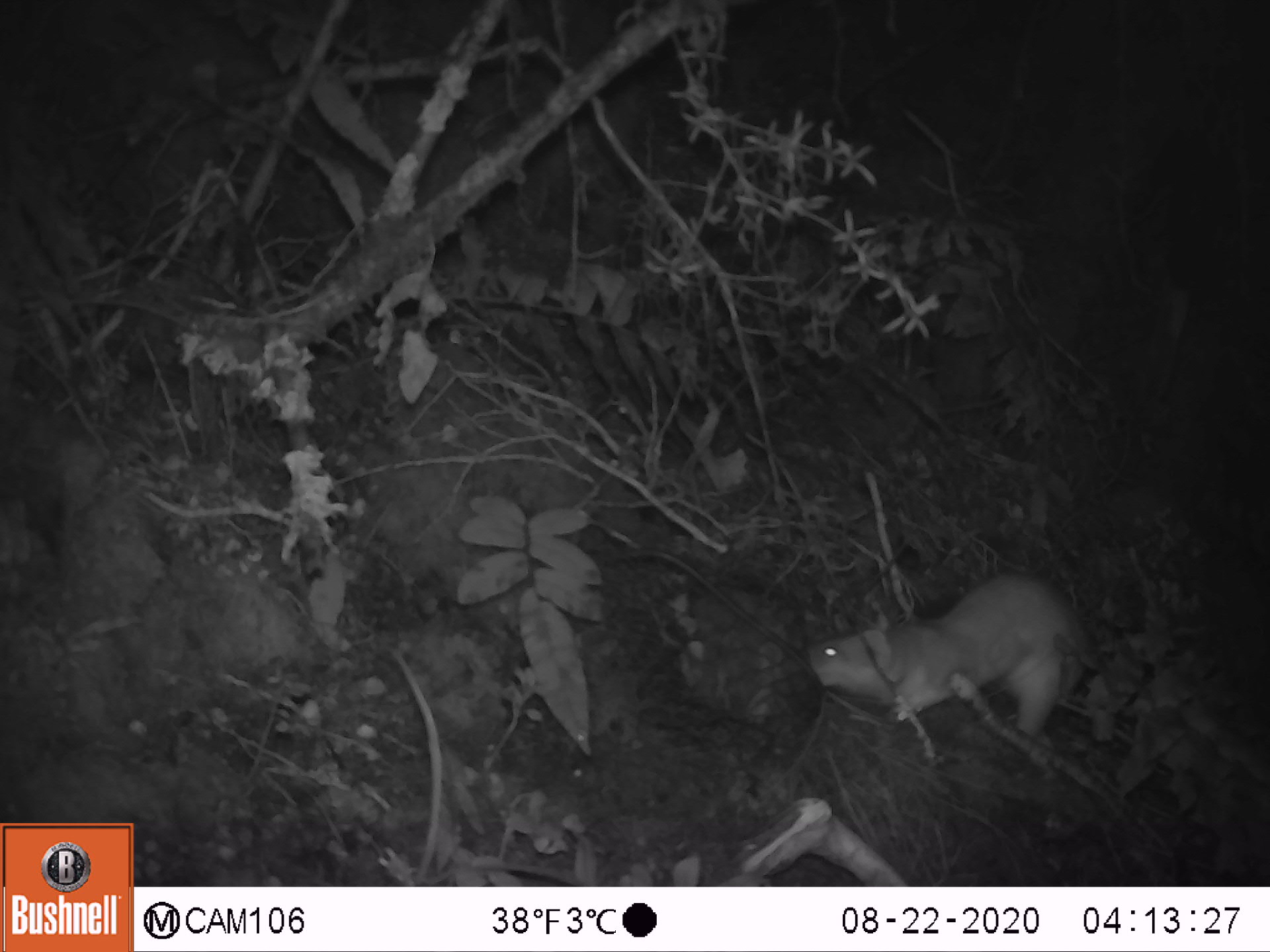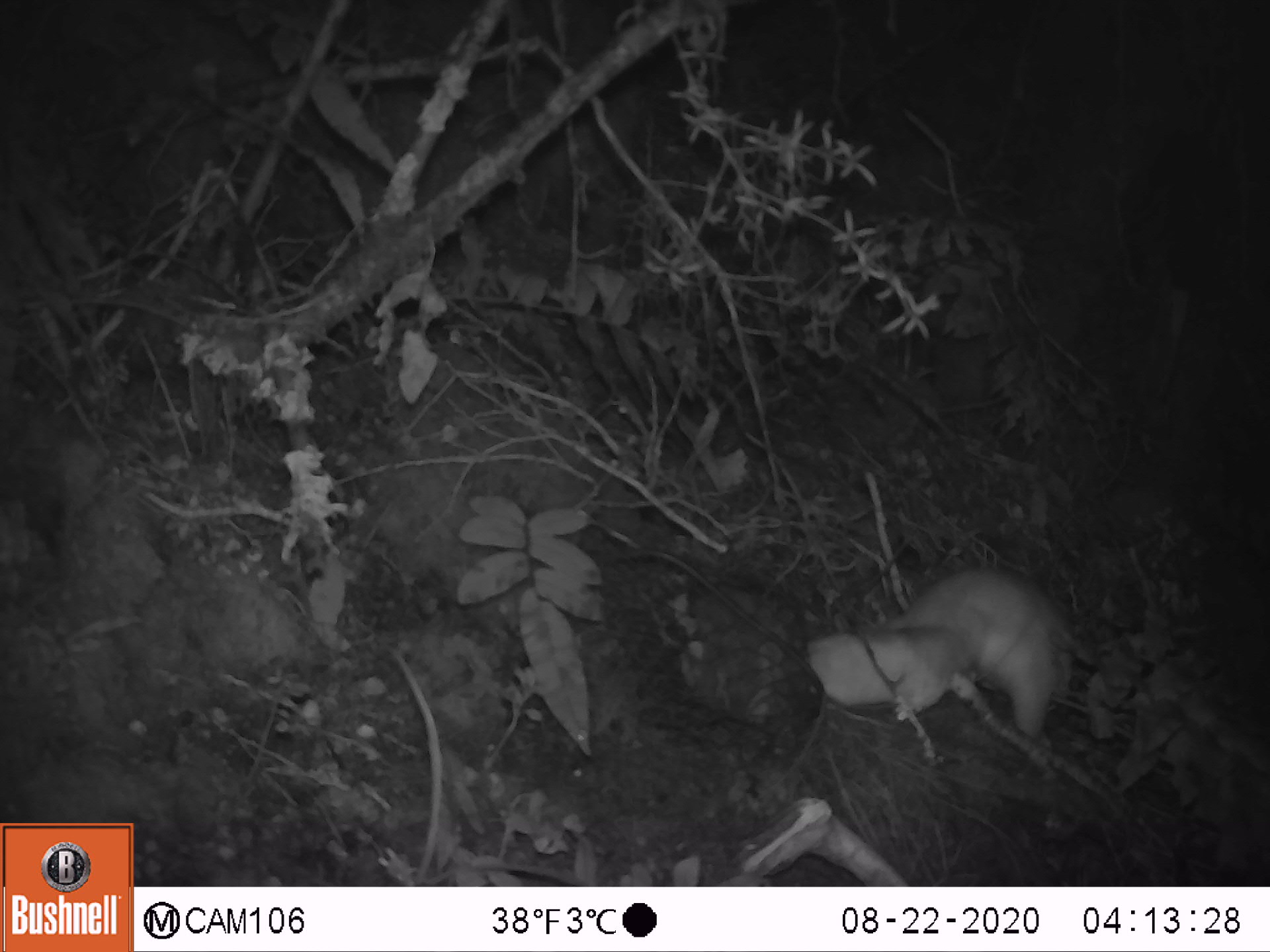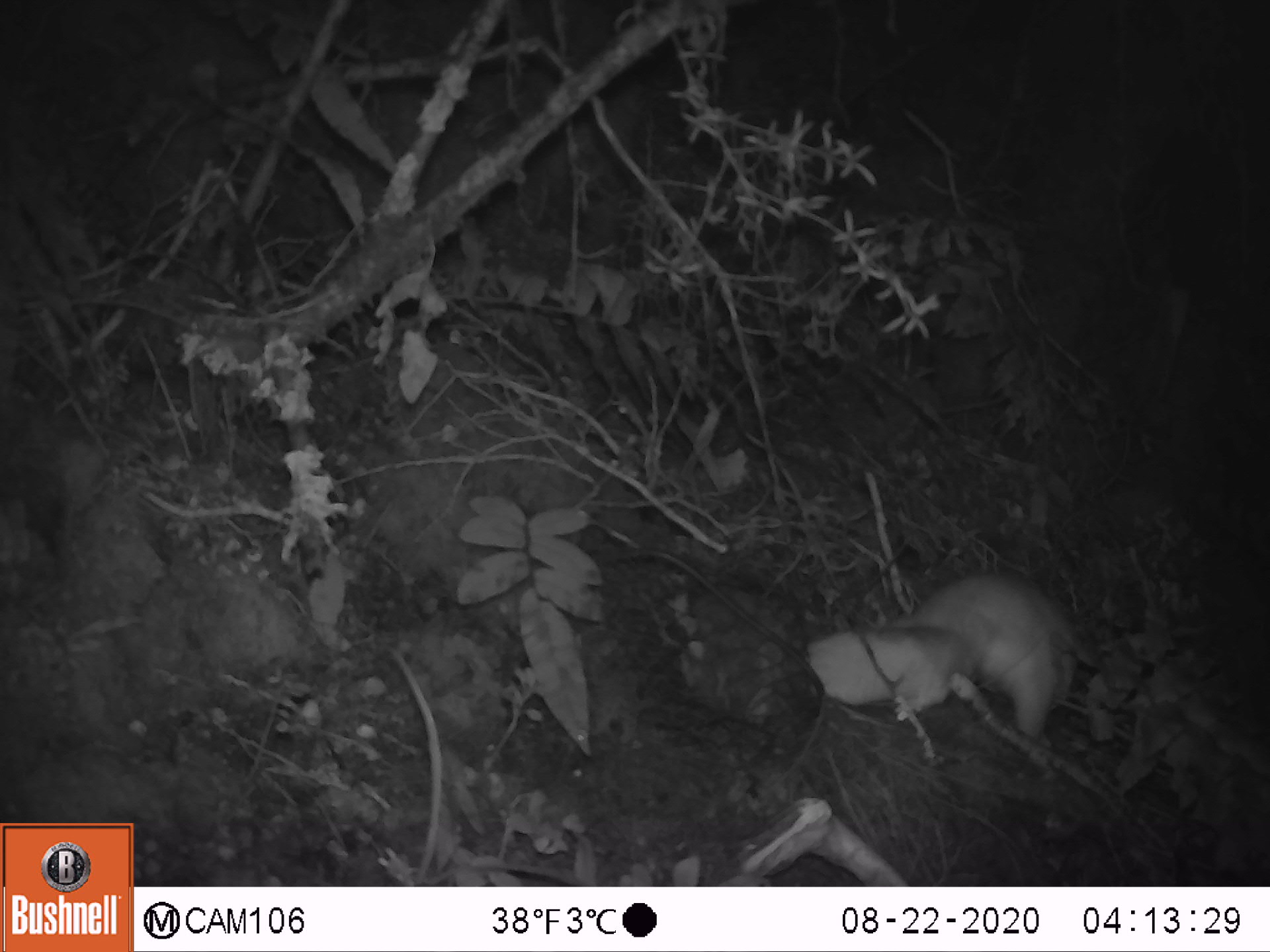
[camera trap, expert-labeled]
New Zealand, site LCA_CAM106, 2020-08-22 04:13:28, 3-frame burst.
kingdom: Animalia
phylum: Chordata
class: Mammalia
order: Carnivora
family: Mustelidae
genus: Mustela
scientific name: Mustela erminea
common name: stoat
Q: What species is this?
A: Stoat (Mustela erminea).